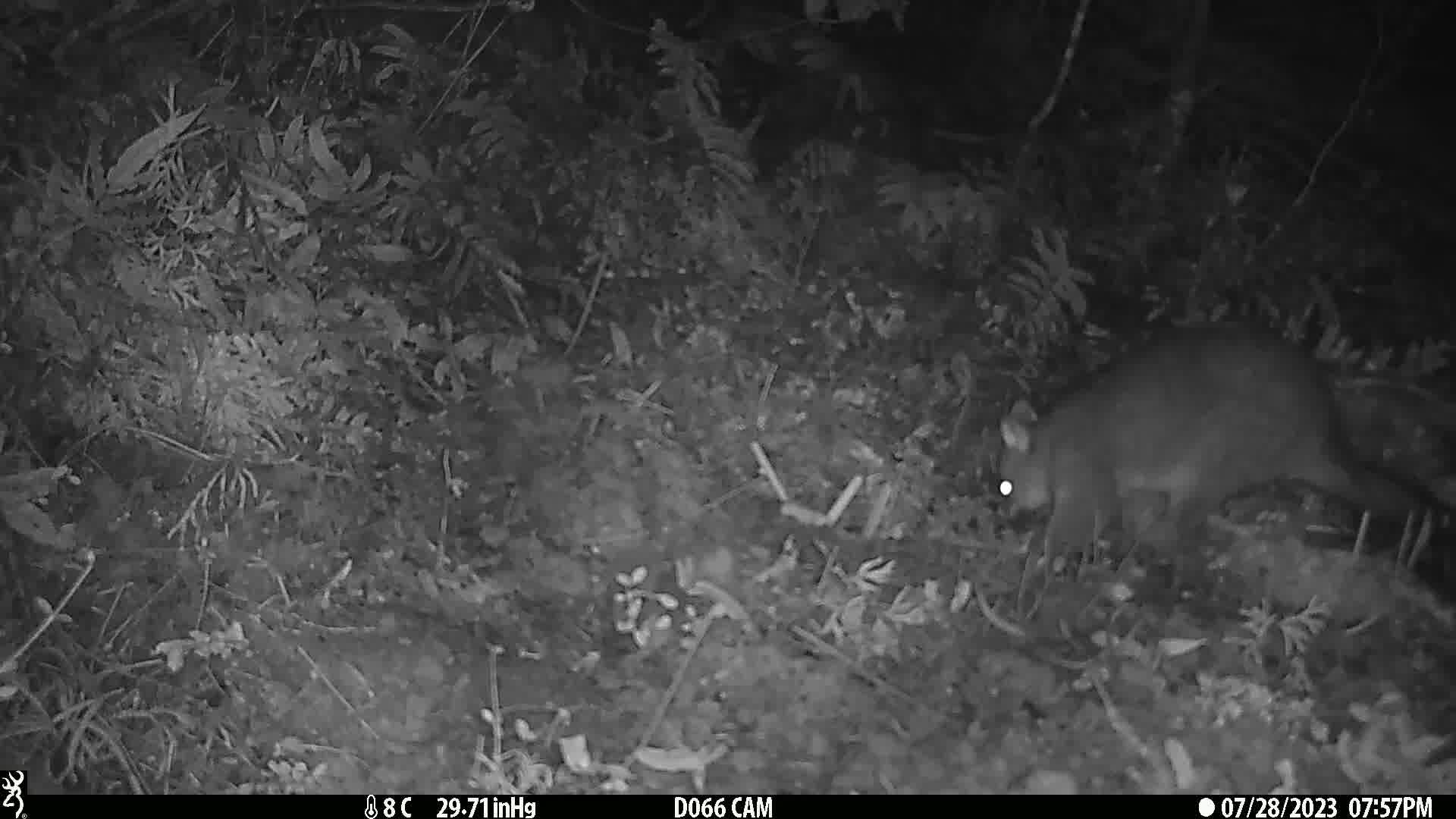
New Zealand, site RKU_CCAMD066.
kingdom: Animalia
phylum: Chordata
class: Mammalia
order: Diprotodontia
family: Phalangeridae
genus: Trichosurus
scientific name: Trichosurus vulpecula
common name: common brushtail possum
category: possum